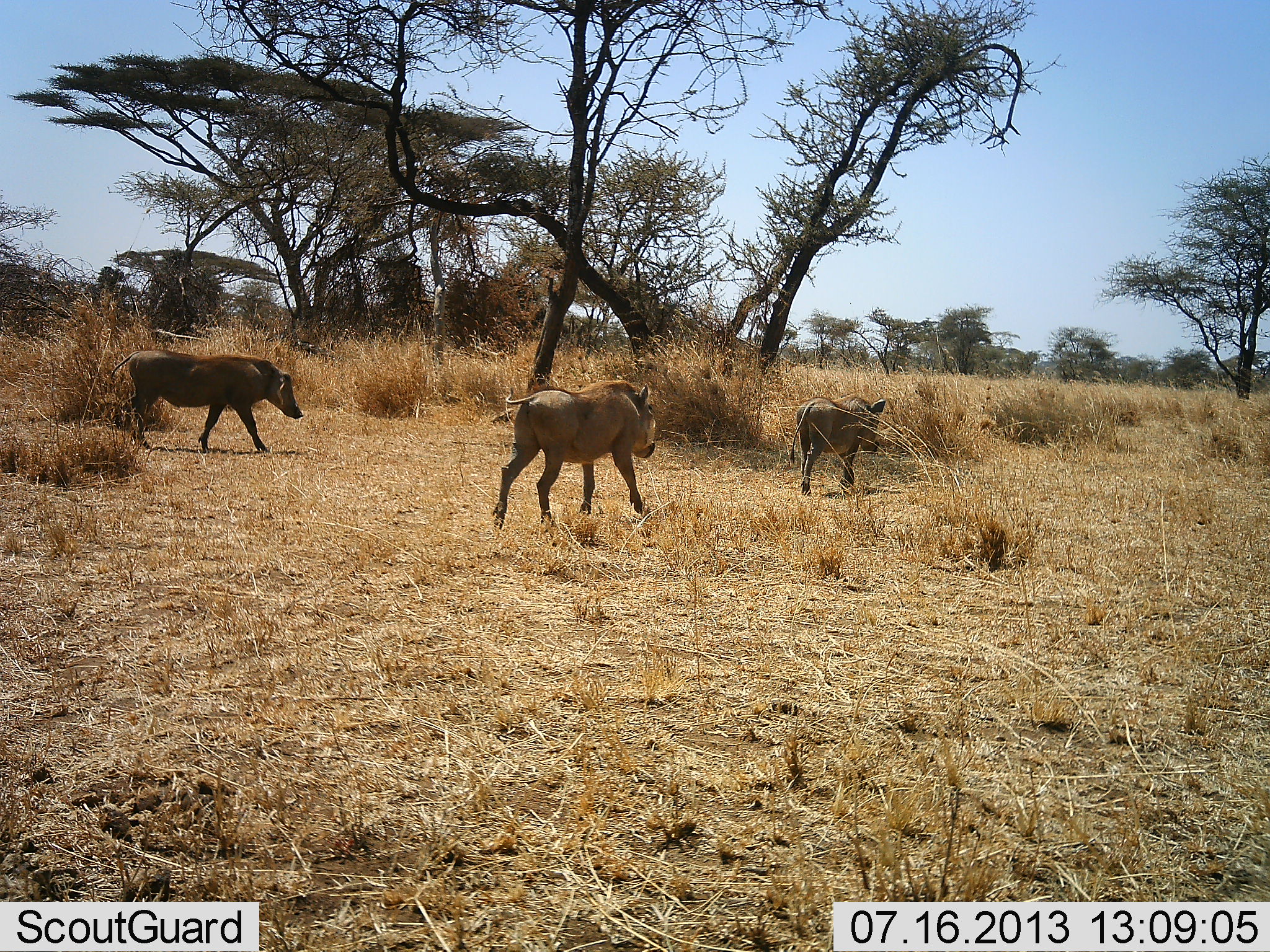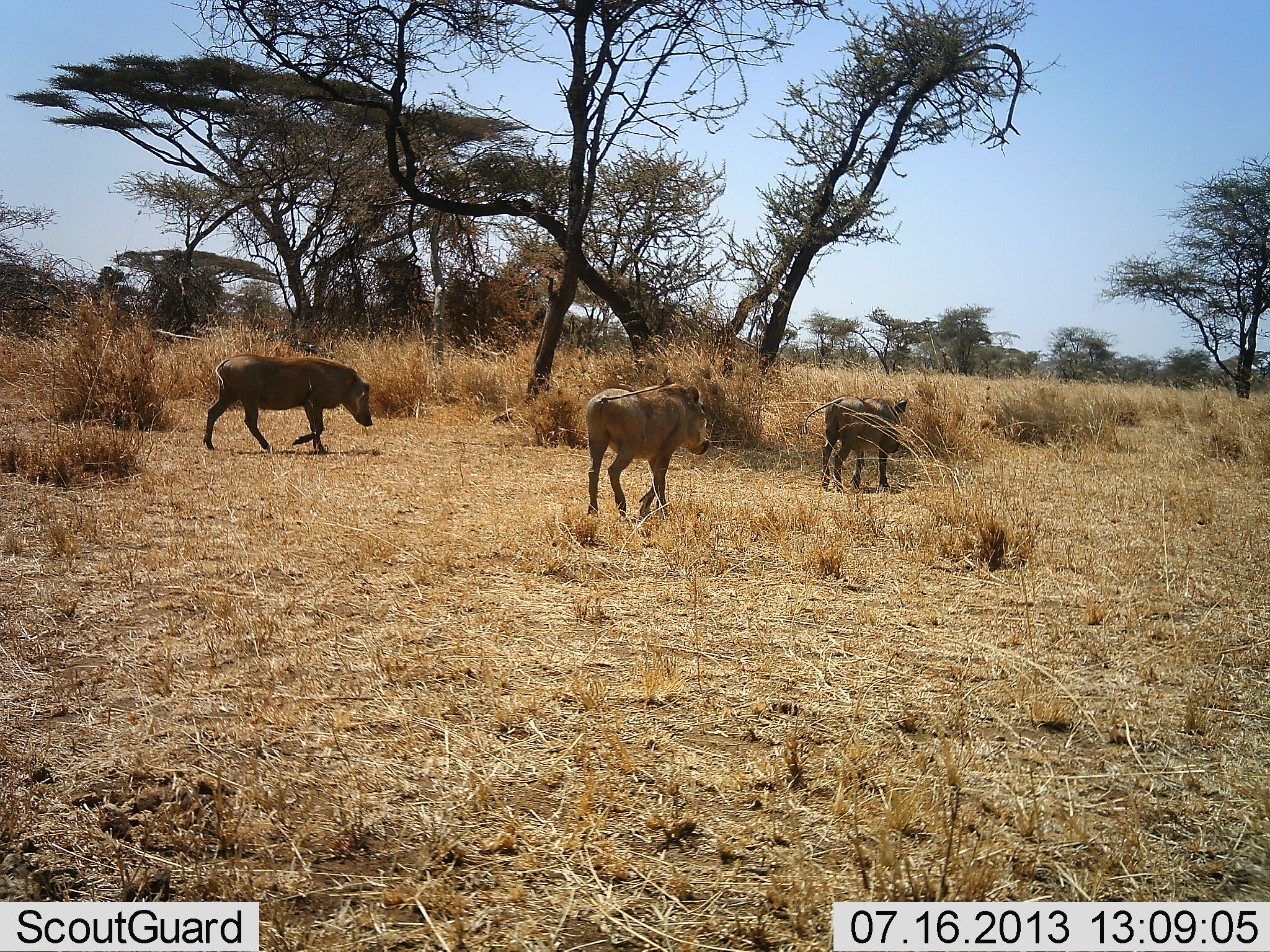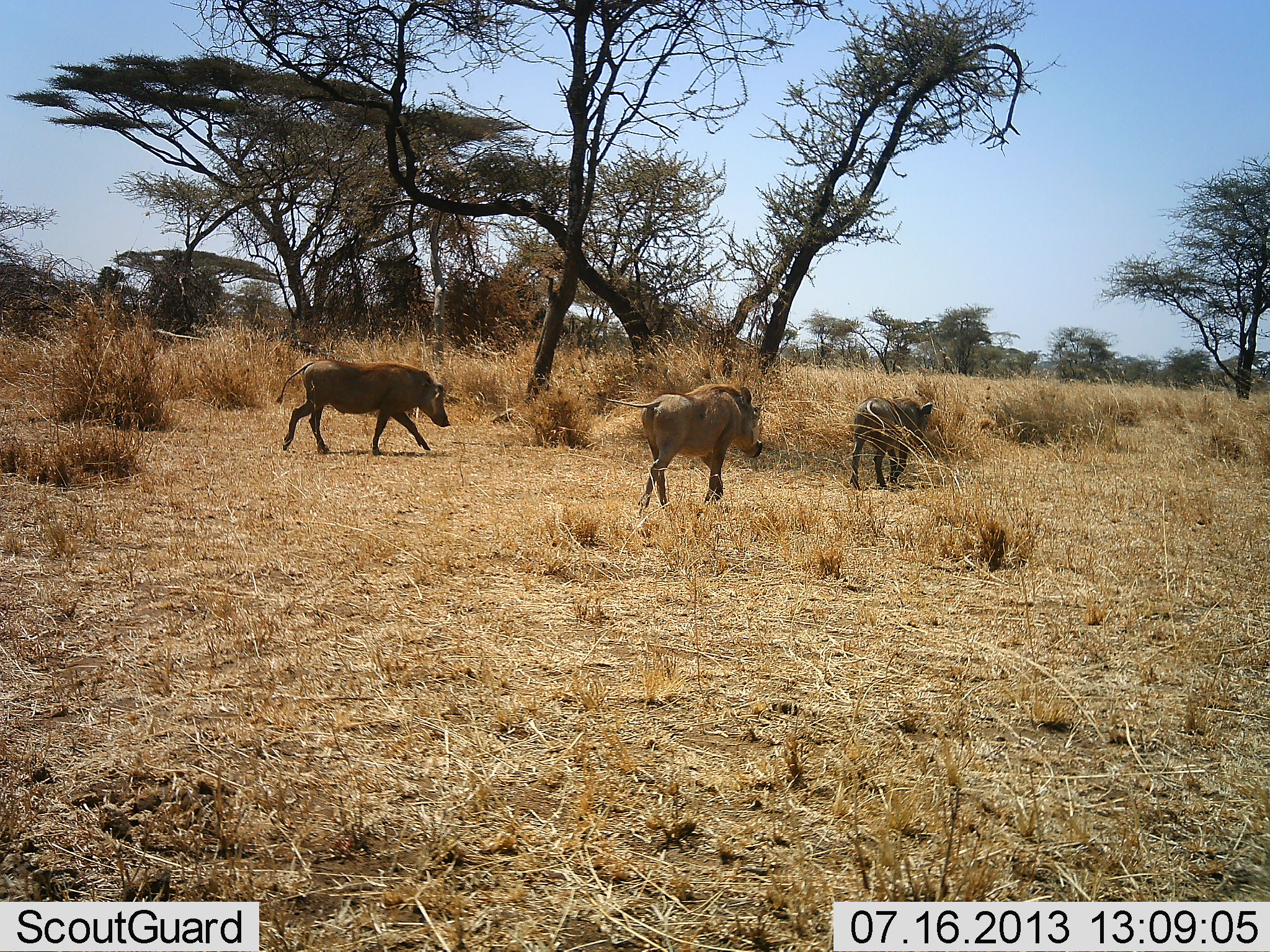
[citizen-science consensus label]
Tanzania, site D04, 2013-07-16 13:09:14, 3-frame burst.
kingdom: Animalia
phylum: Chordata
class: Mammalia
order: Artiodactyla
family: Suidae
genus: Phacochoerus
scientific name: Phacochoerus africanus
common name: warthog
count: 3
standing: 4%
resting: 0%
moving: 100%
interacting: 0%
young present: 4%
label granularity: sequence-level